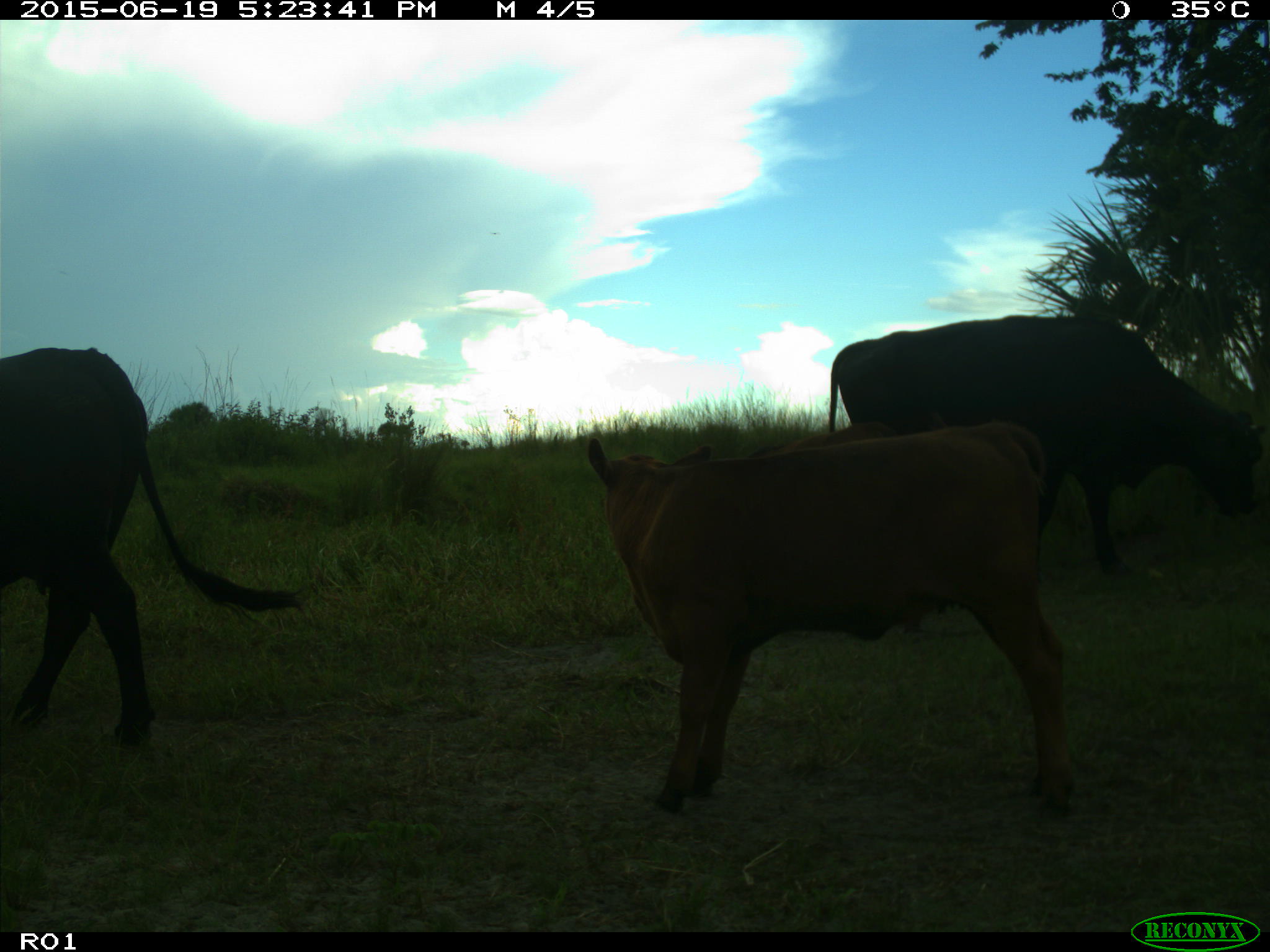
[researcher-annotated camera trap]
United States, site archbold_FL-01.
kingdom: Animalia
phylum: Chordata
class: Mammalia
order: Artiodactyla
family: Bovidae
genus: Bos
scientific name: Bos taurus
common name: domestic cow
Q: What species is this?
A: Bos taurus (domestic cow).